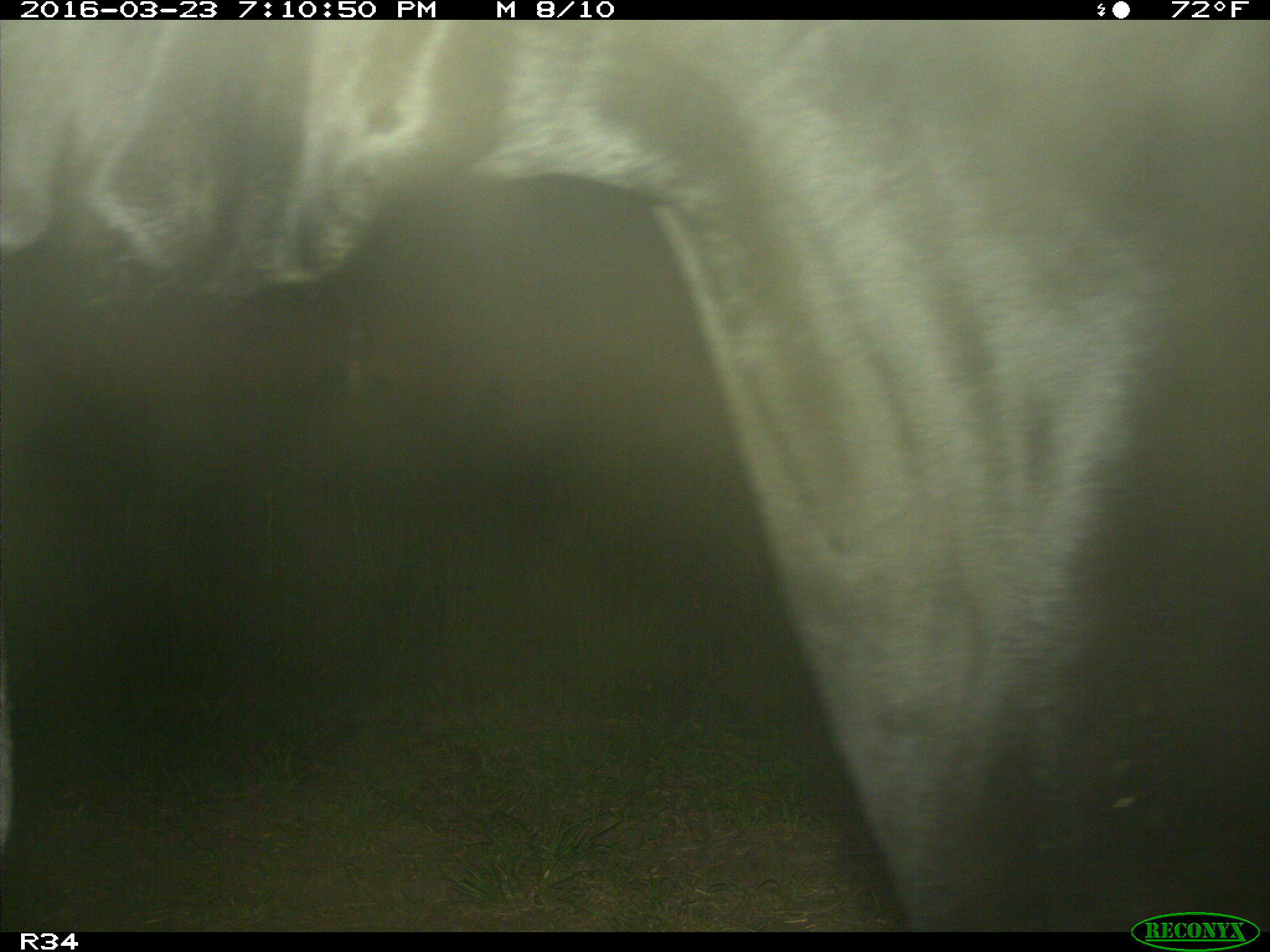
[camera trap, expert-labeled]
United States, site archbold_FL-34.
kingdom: Animalia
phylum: Chordata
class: Mammalia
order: Artiodactyla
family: Bovidae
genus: Bos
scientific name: Bos taurus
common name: domestic cow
Bos taurus (domestic cow).